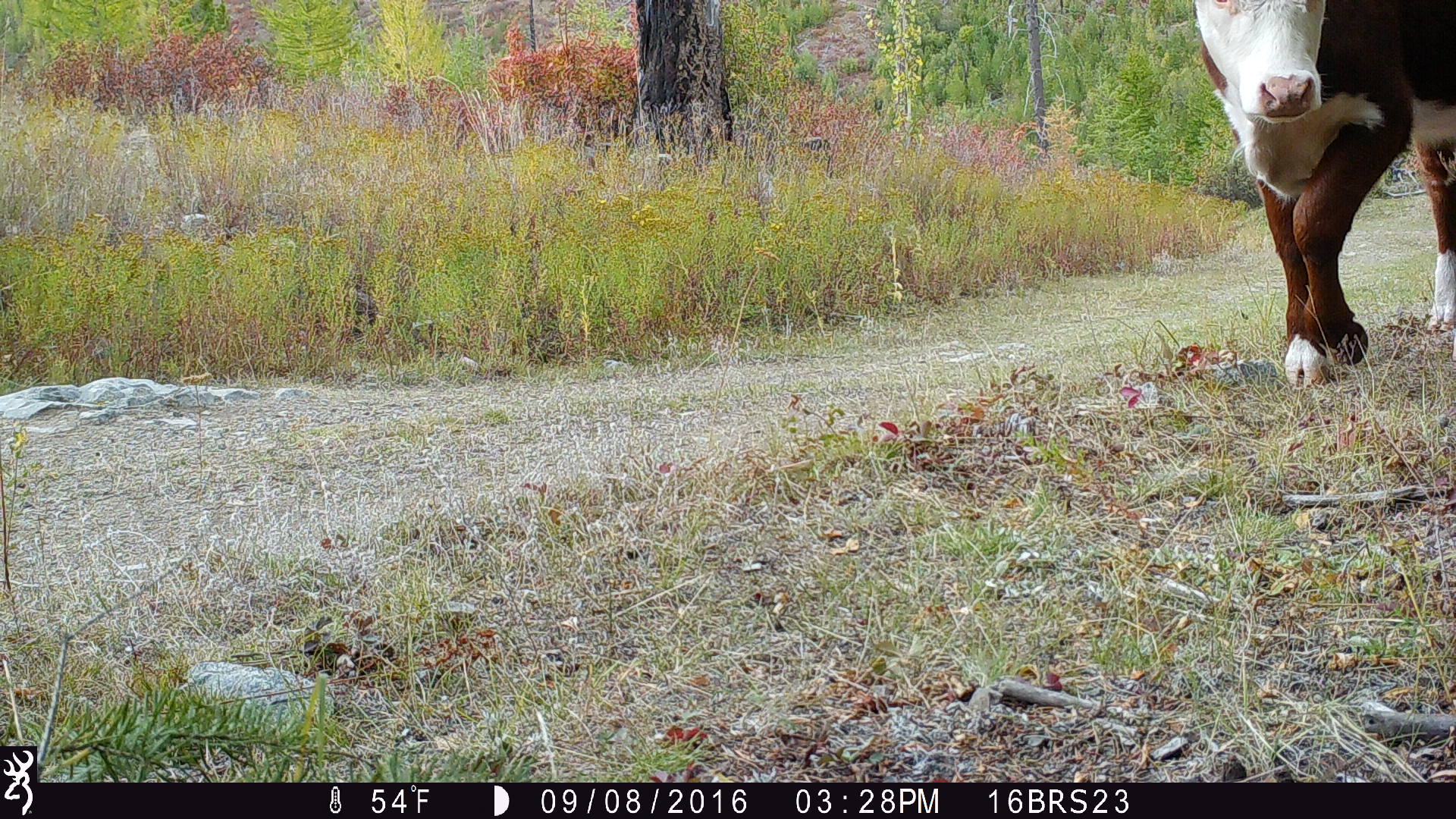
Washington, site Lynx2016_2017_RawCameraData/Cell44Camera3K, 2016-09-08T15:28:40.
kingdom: Animalia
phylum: Chordata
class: Mammalia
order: Artiodactyla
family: Bovidae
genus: Bos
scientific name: Bos taurus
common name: domestic cattle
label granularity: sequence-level